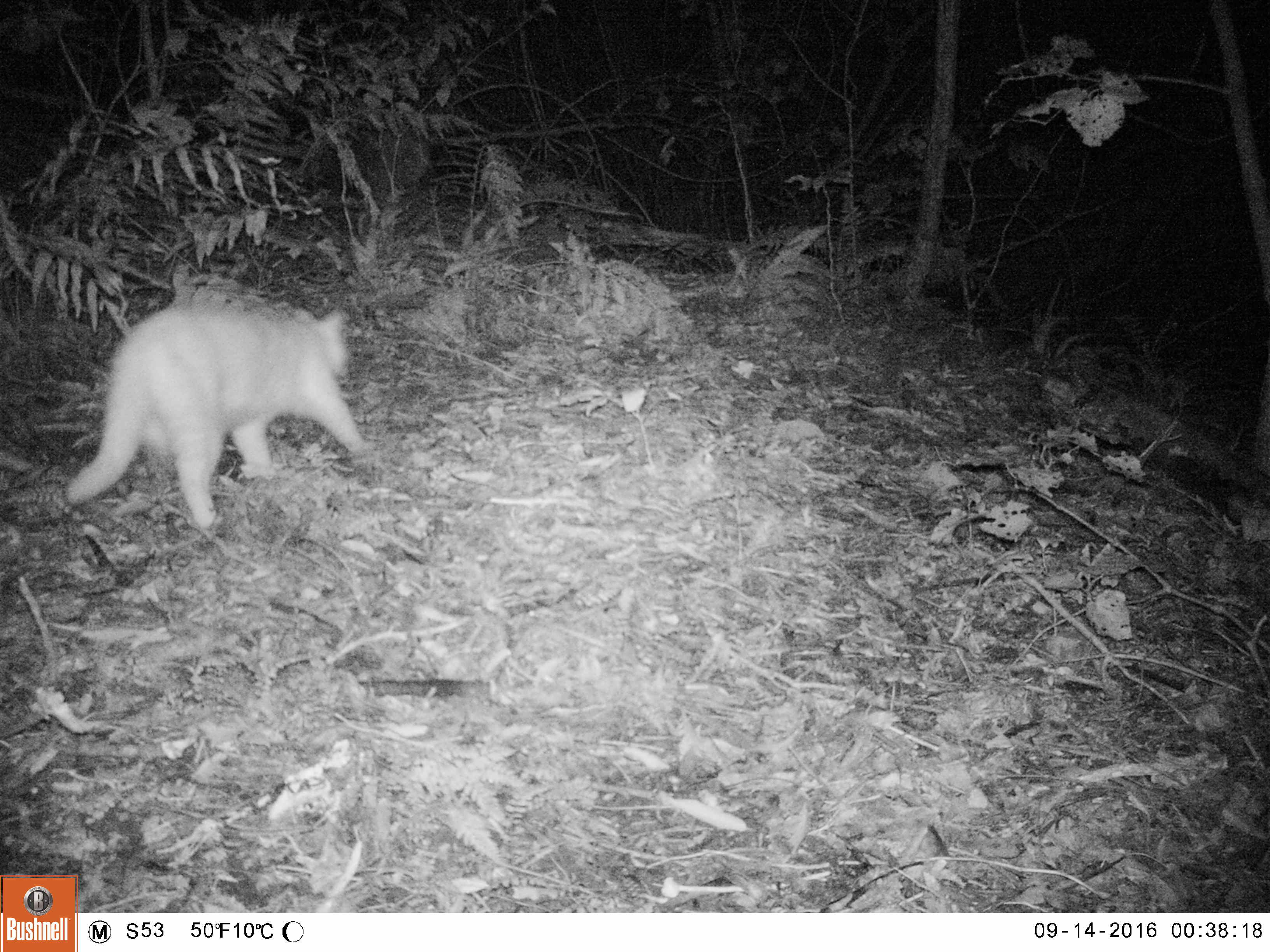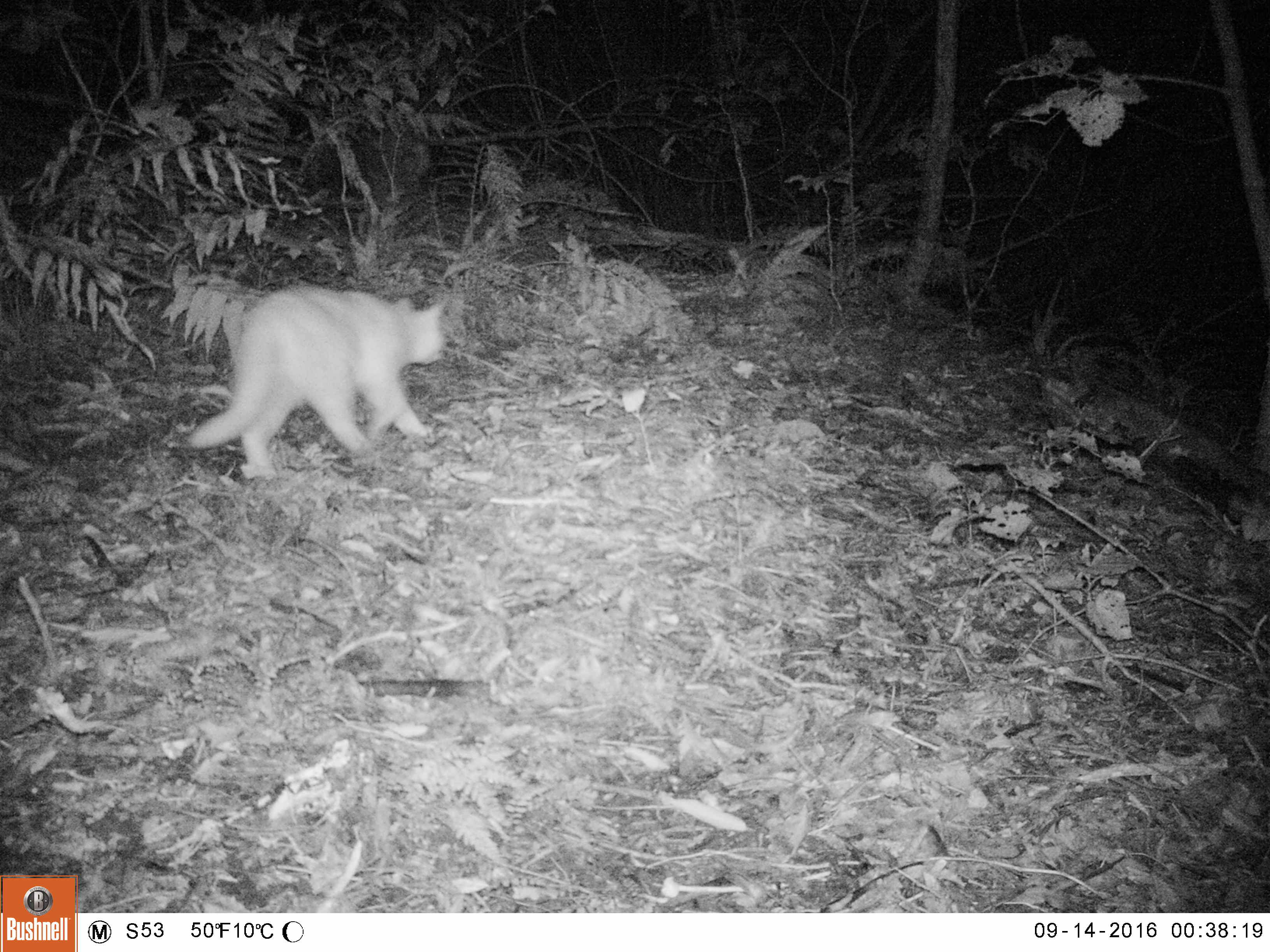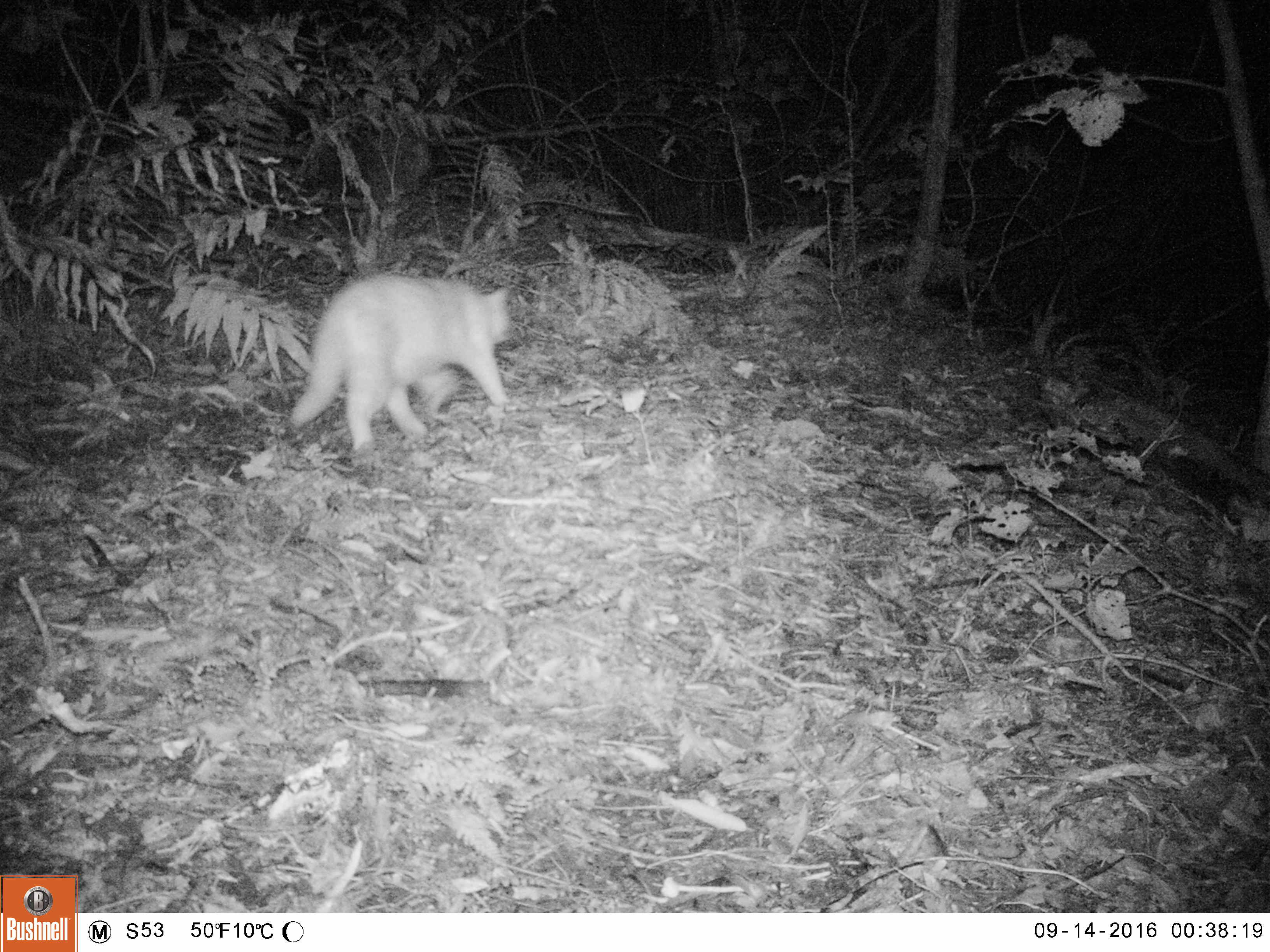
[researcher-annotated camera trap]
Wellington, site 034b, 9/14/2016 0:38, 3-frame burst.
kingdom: Animalia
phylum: Chordata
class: Mammalia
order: Carnivora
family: Felidae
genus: Felis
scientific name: Felis catus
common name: cat